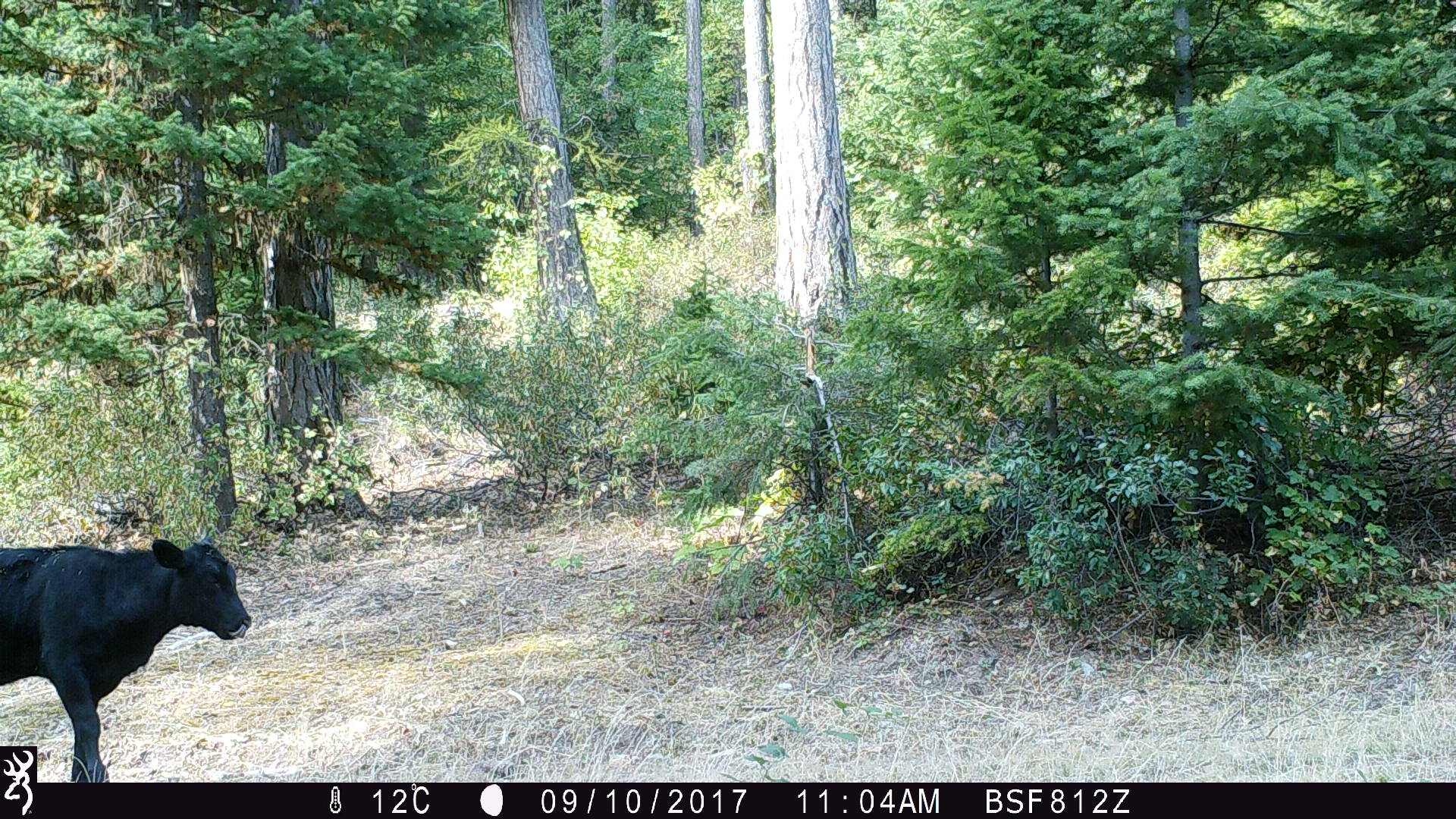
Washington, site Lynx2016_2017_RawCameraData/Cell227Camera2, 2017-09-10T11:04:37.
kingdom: Animalia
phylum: Chordata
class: Mammalia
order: Artiodactyla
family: Bovidae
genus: Bos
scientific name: Bos taurus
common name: domestic cattle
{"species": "domestic cattle (Bos taurus)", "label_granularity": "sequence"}